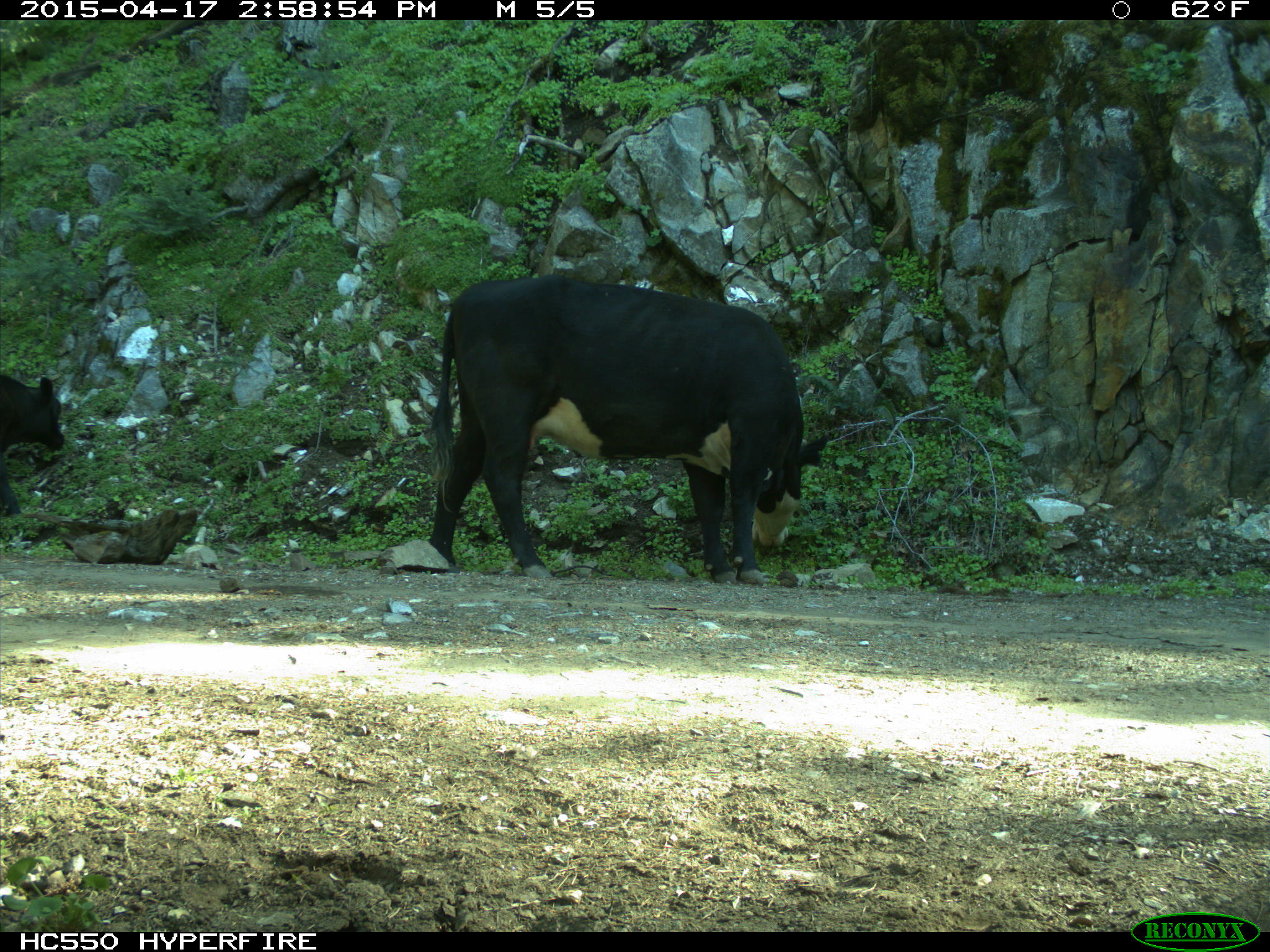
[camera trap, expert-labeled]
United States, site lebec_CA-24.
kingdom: Animalia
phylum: Chordata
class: Mammalia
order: Artiodactyla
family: Bovidae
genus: Bos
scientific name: Bos taurus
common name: domestic cow